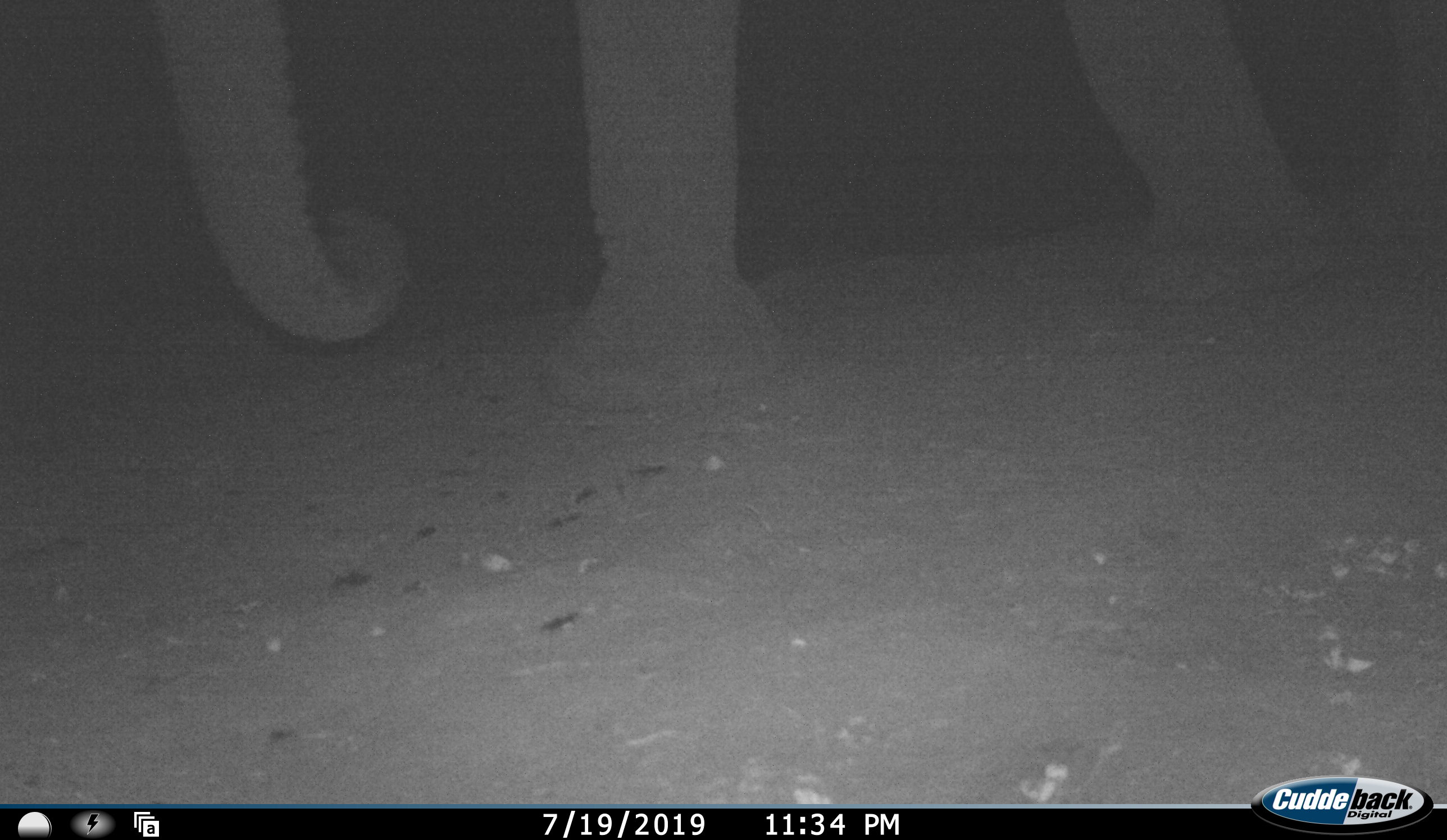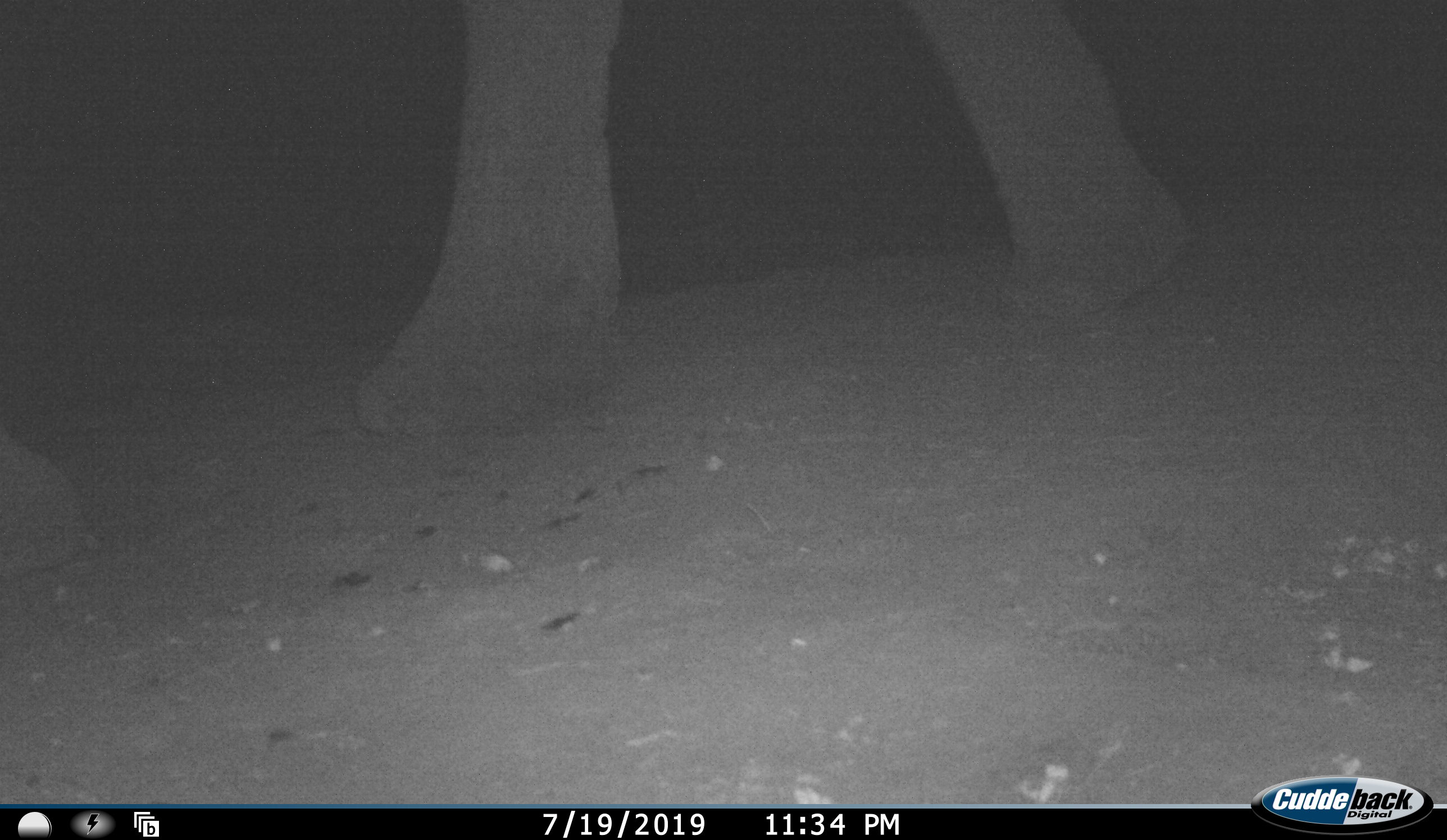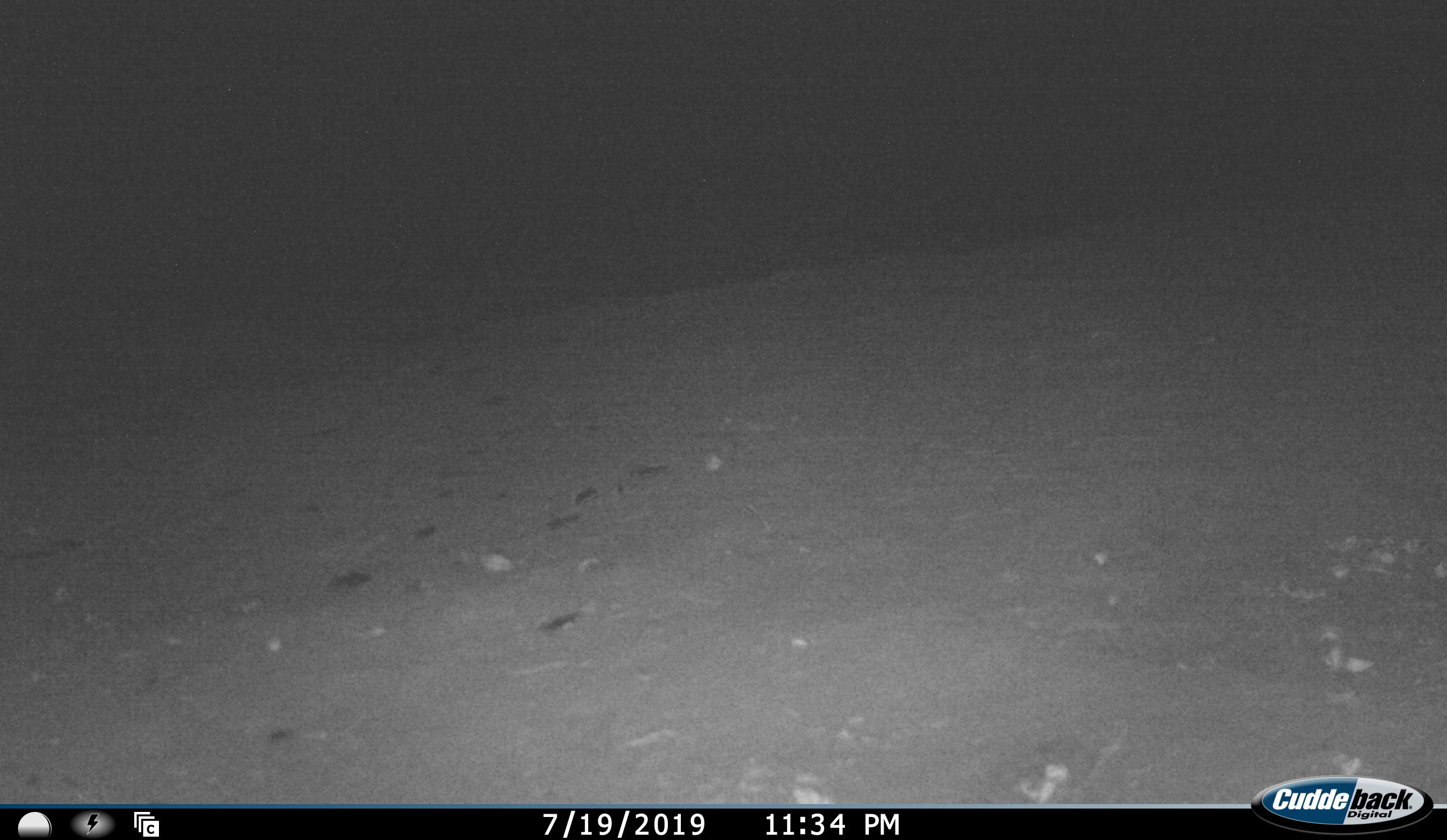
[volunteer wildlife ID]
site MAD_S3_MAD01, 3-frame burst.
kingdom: Animalia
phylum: Chordata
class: Mammalia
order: Proboscidea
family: Elephantidae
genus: Loxodonta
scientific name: Loxodonta africana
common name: african bush elephant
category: elephant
Elephant (african bush elephant) (Loxodonta africana), count 1. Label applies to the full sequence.